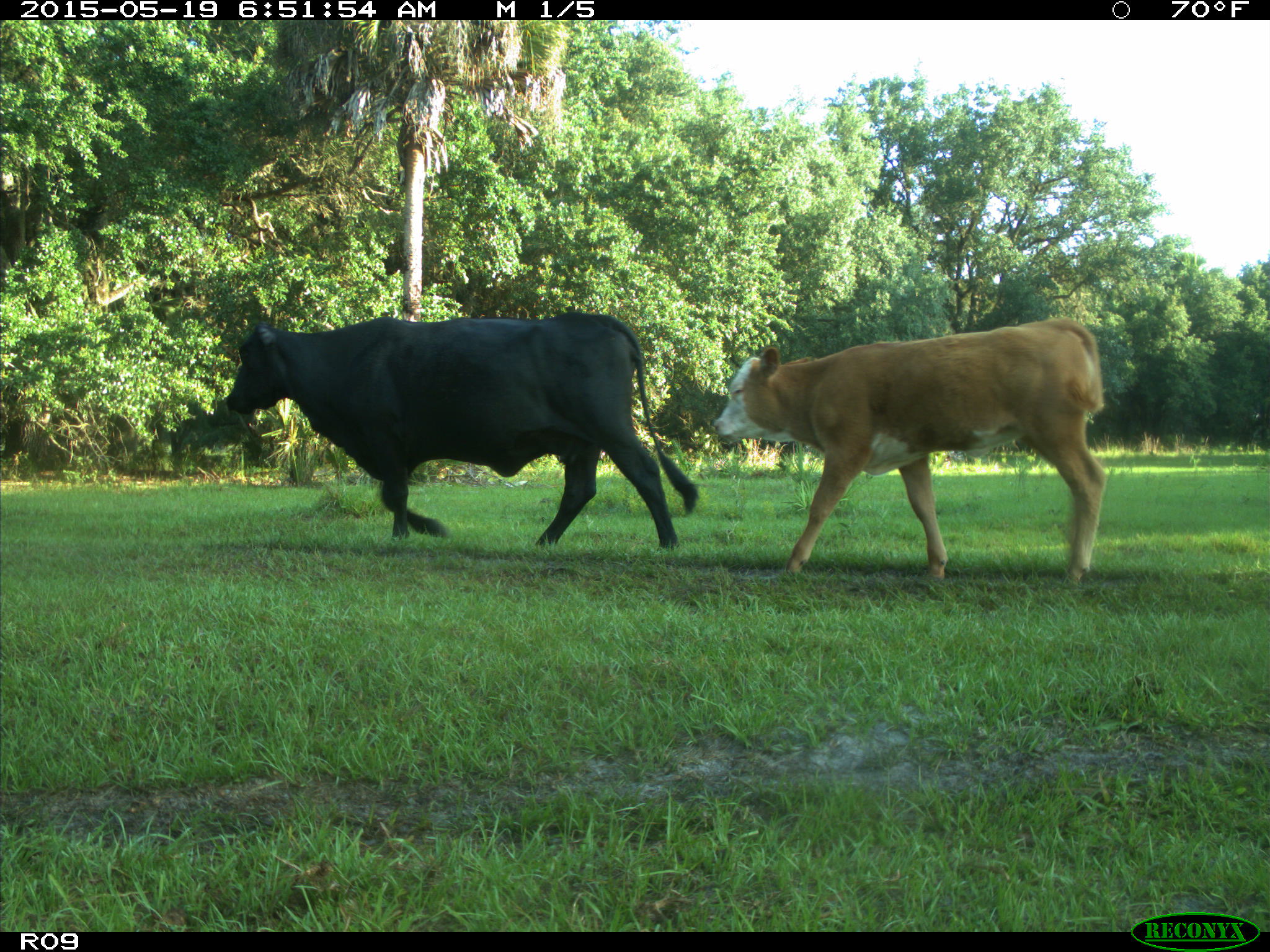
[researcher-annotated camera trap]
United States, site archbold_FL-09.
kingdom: Animalia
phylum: Chordata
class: Mammalia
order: Artiodactyla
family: Bovidae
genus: Bos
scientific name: Bos taurus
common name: domestic cow